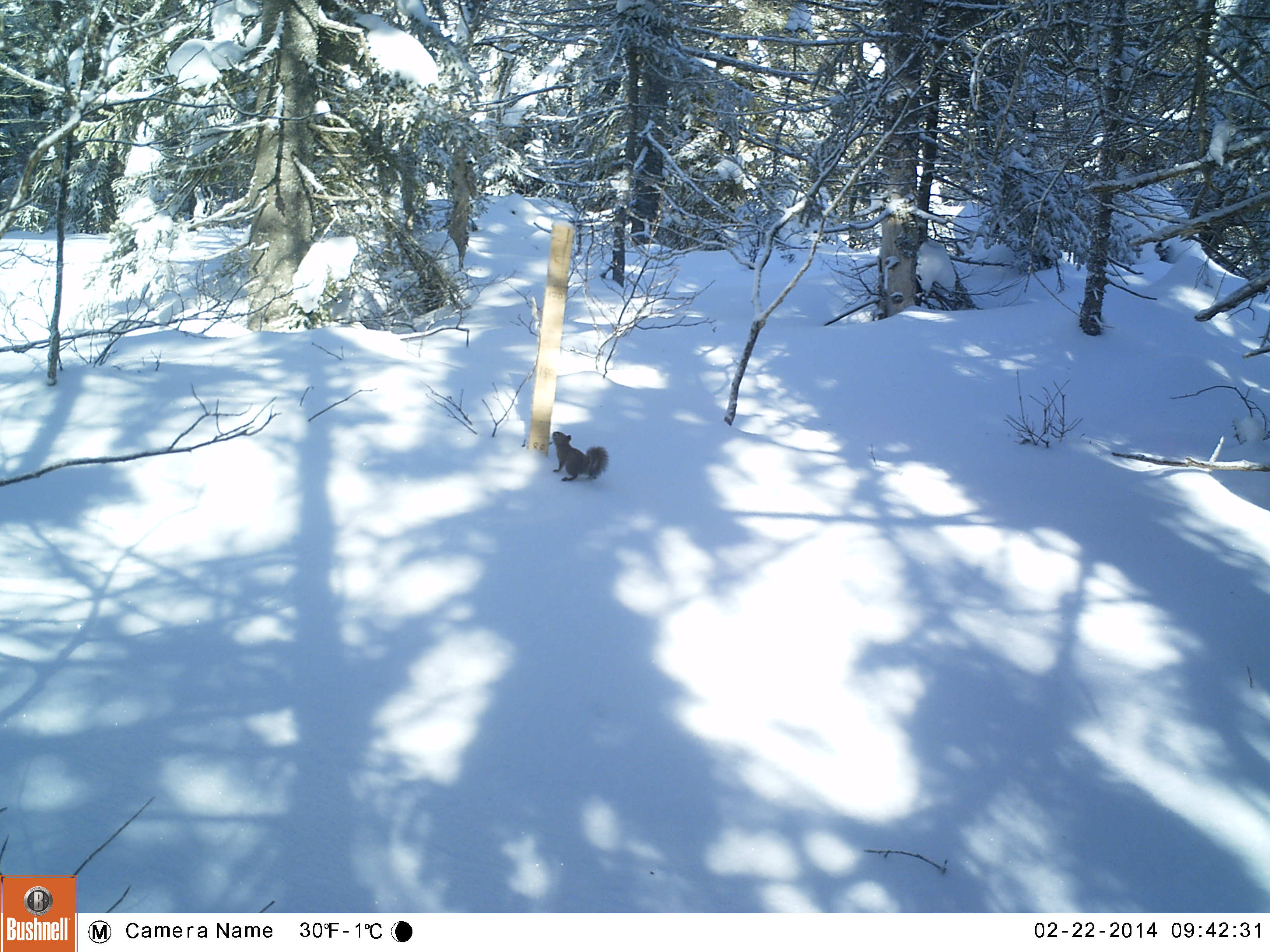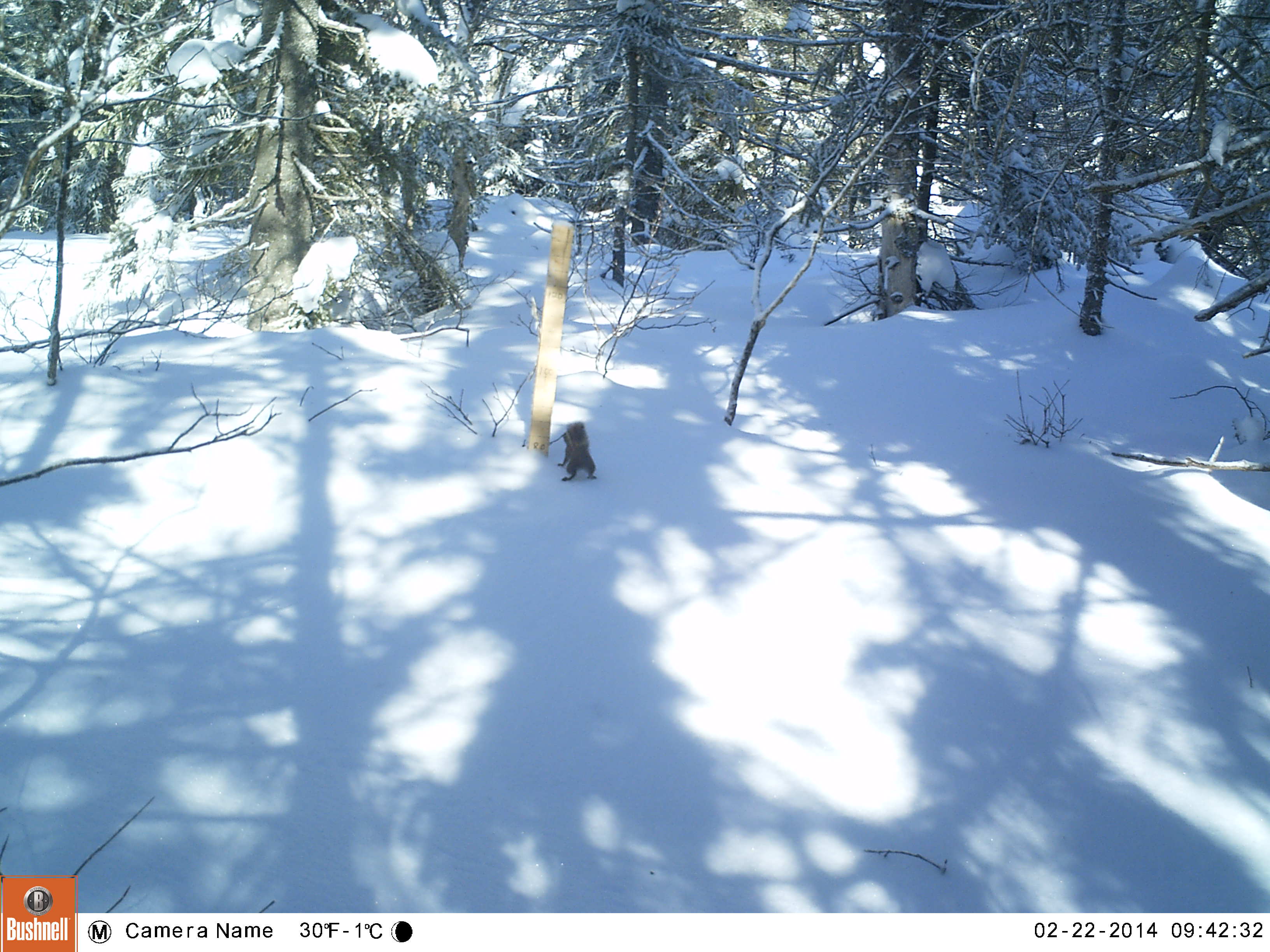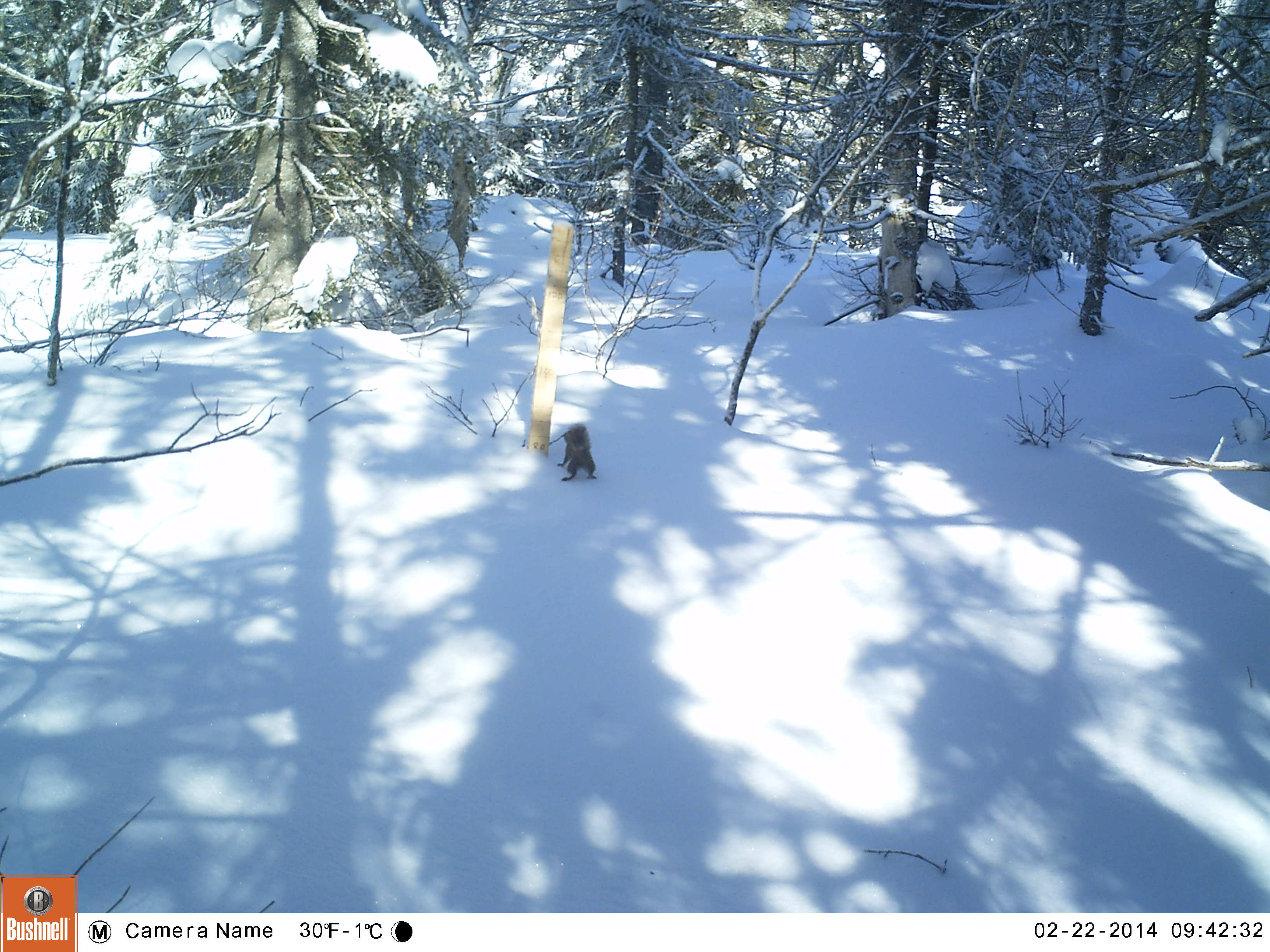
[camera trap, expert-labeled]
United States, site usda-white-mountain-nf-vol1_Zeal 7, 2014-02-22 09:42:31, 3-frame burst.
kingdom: Animalia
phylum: Chordata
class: Mammalia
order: Rodentia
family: Sciuridae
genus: Tamiasciurus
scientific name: Tamiasciurus hudsonicus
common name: red squirrel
Red squirrel (Tamiasciurus hudsonicus).